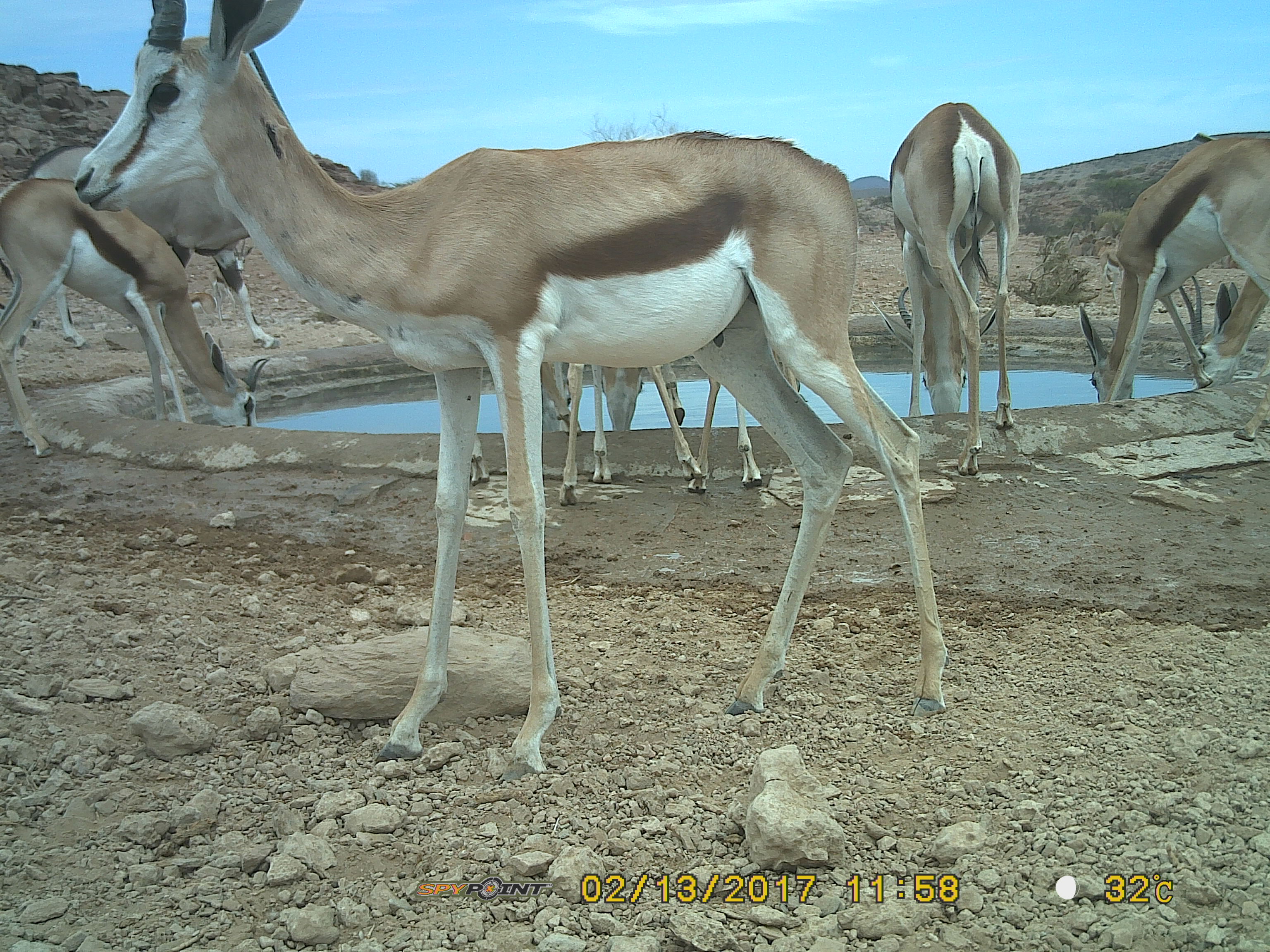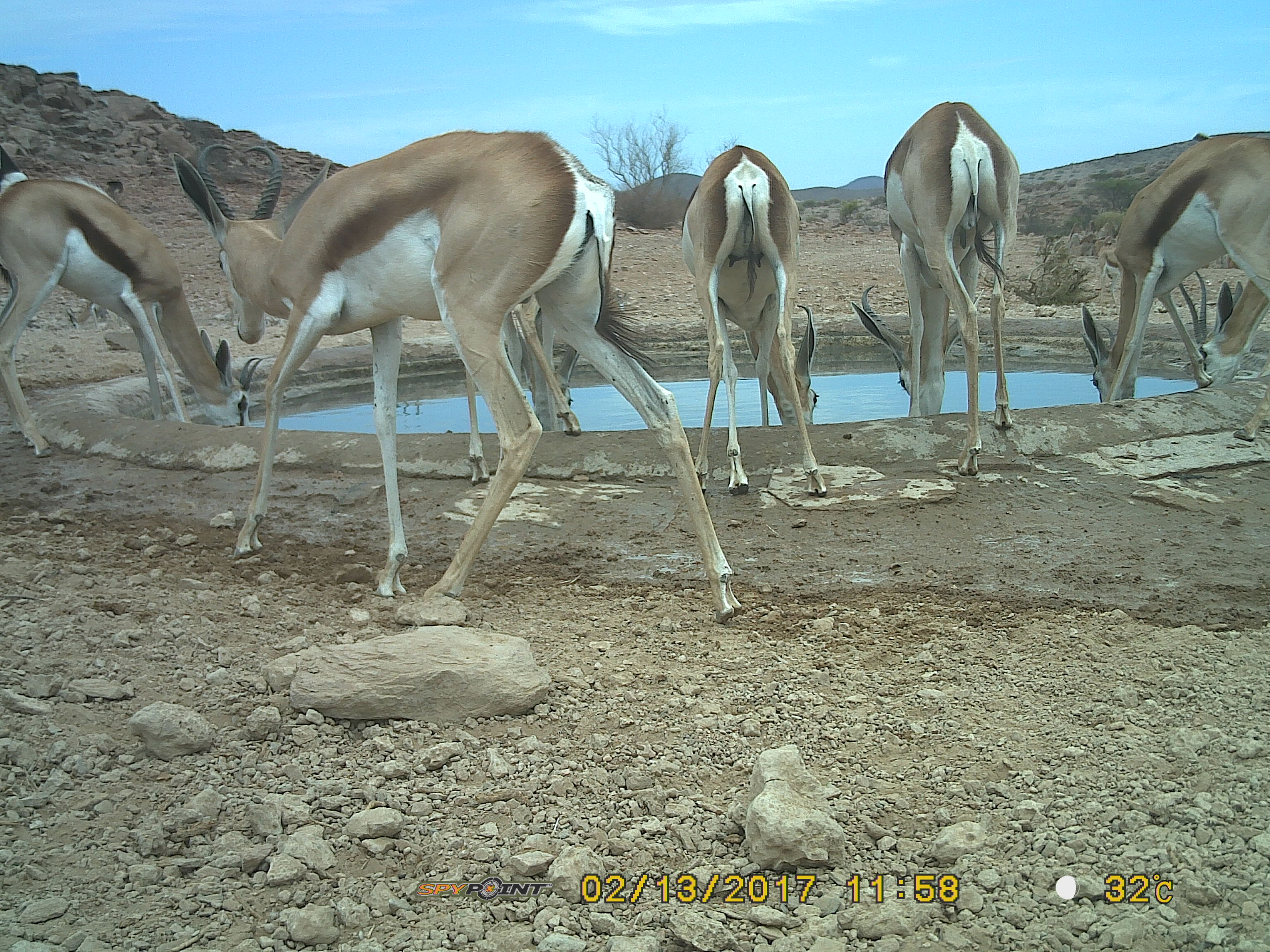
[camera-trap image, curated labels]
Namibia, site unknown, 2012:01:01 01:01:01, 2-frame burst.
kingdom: Animalia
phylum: Chordata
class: Mammalia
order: Artiodactyla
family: Bovidae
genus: Antidorcas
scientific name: Antidorcas marsupialis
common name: springbok